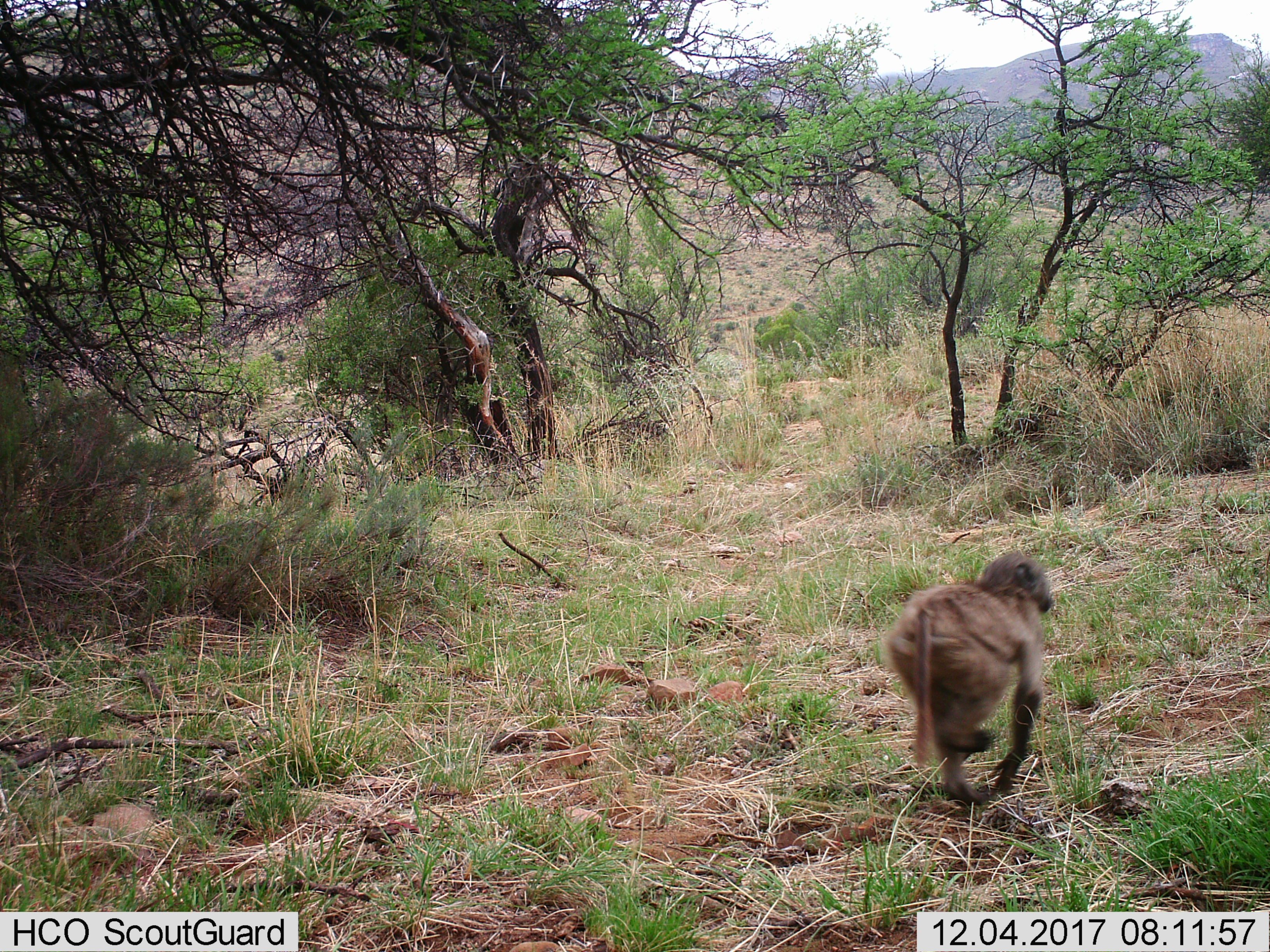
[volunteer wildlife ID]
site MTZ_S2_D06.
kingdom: Animalia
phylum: Chordata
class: Mammalia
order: Primates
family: Cercopithecidae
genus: Papio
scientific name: Papio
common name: baboon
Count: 1.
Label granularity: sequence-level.